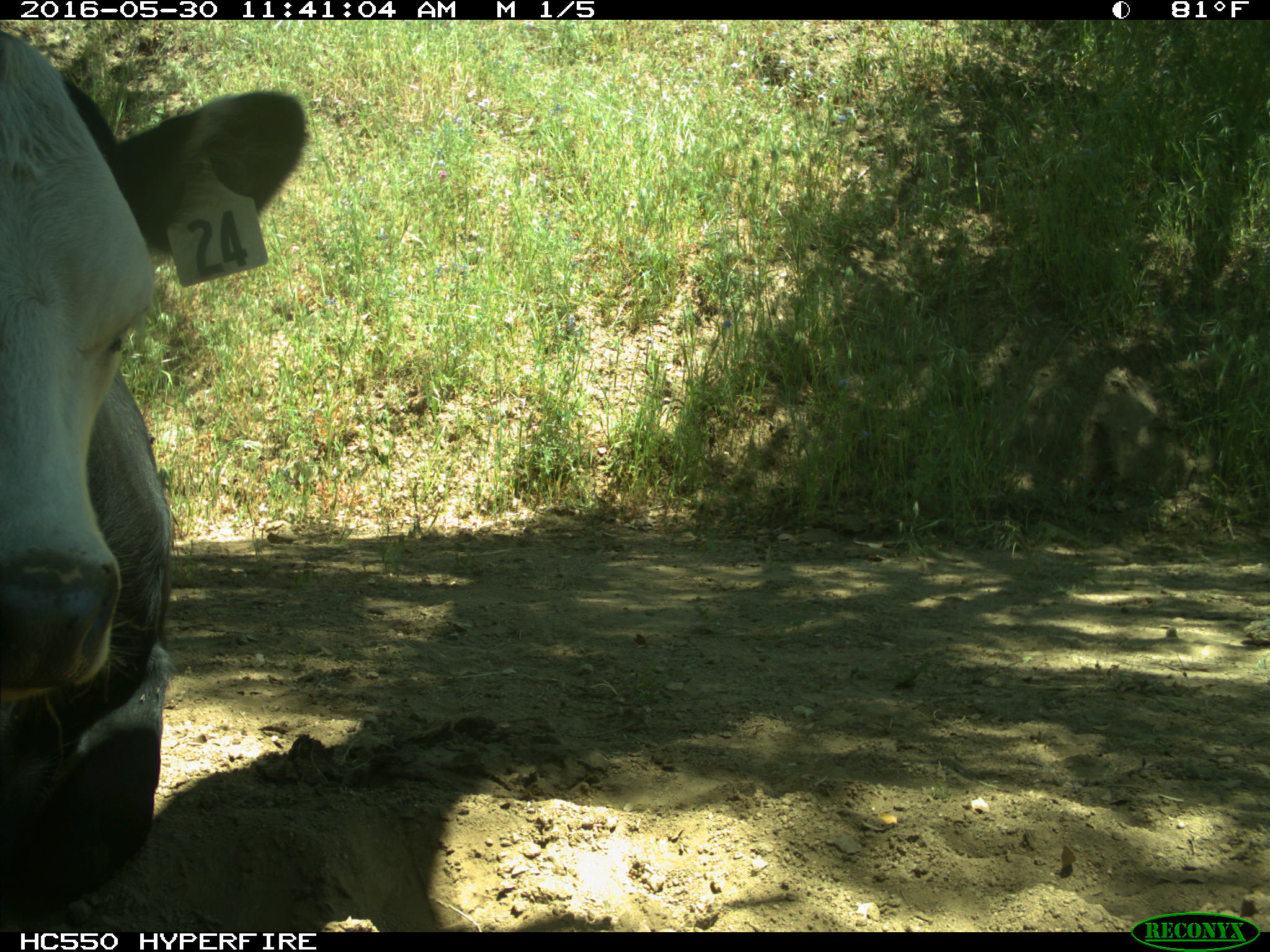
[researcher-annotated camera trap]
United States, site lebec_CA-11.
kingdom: Animalia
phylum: Chordata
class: Mammalia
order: Artiodactyla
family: Bovidae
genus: Bos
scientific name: Bos taurus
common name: domestic cow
Bos taurus (domestic cow).